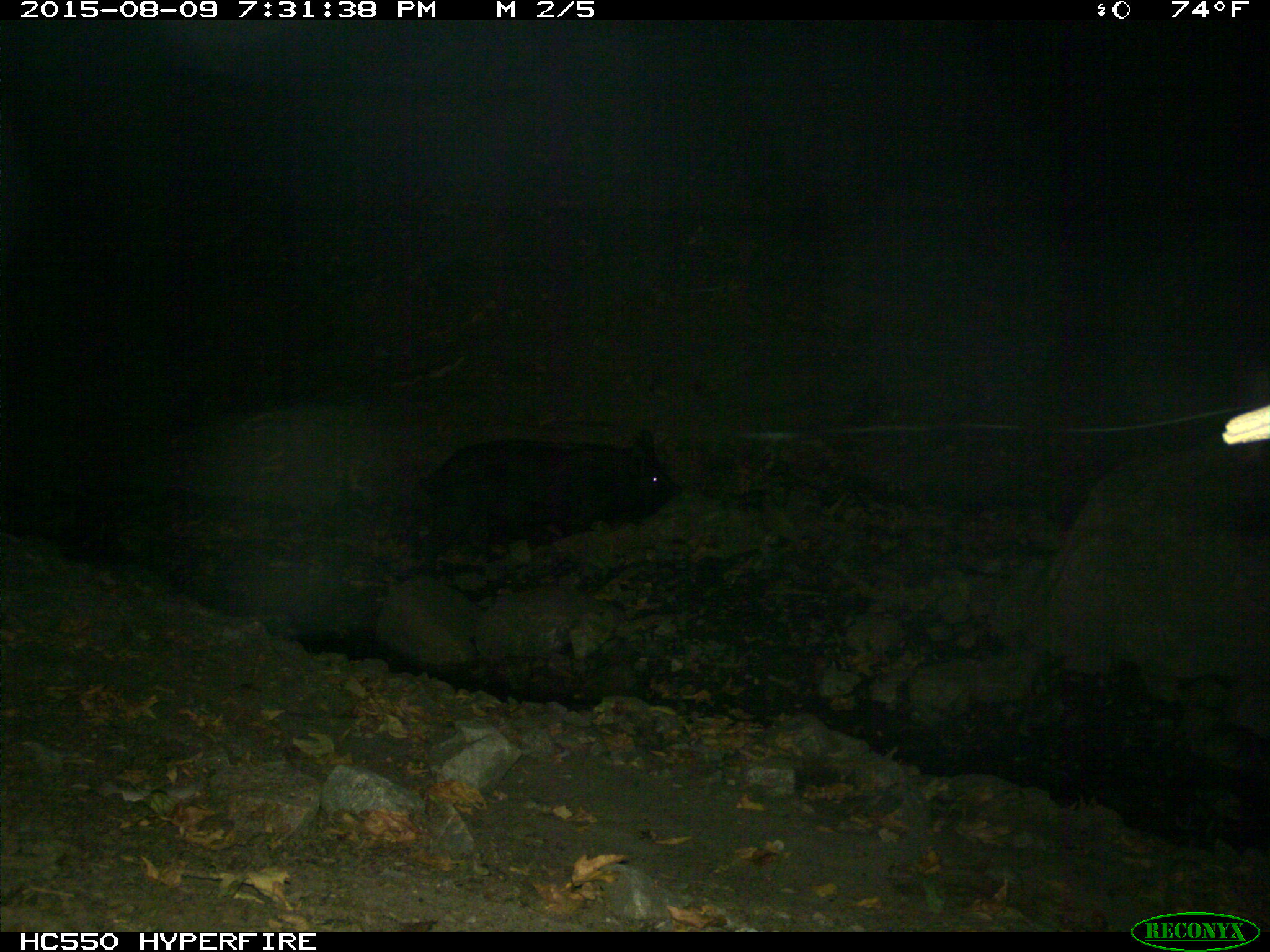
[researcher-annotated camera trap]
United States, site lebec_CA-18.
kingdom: Animalia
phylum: Chordata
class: Mammalia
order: Artiodactyla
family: Suidae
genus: Sus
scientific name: Sus scrofa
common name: wild boar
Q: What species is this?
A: Sus scrofa (wild boar).